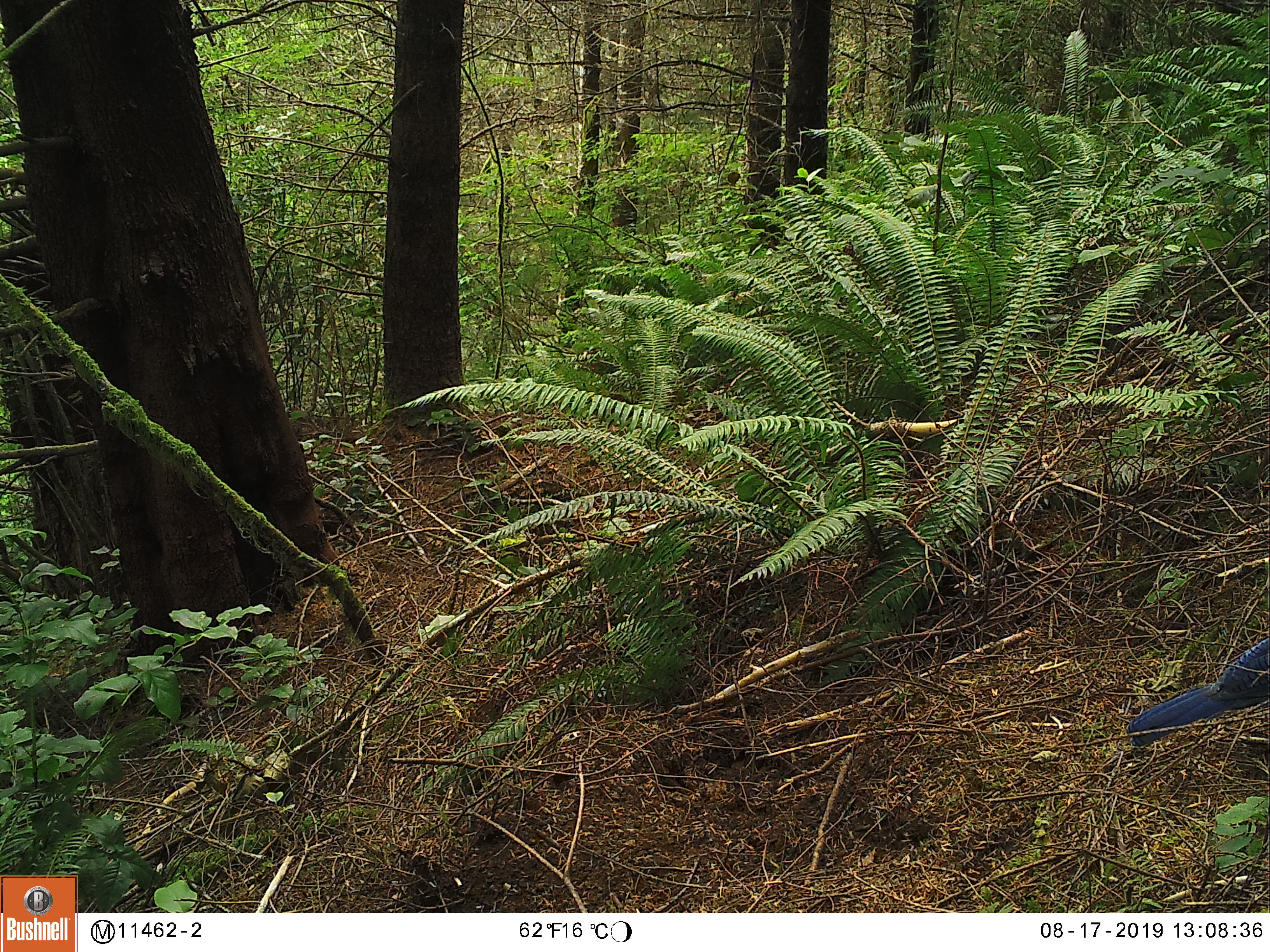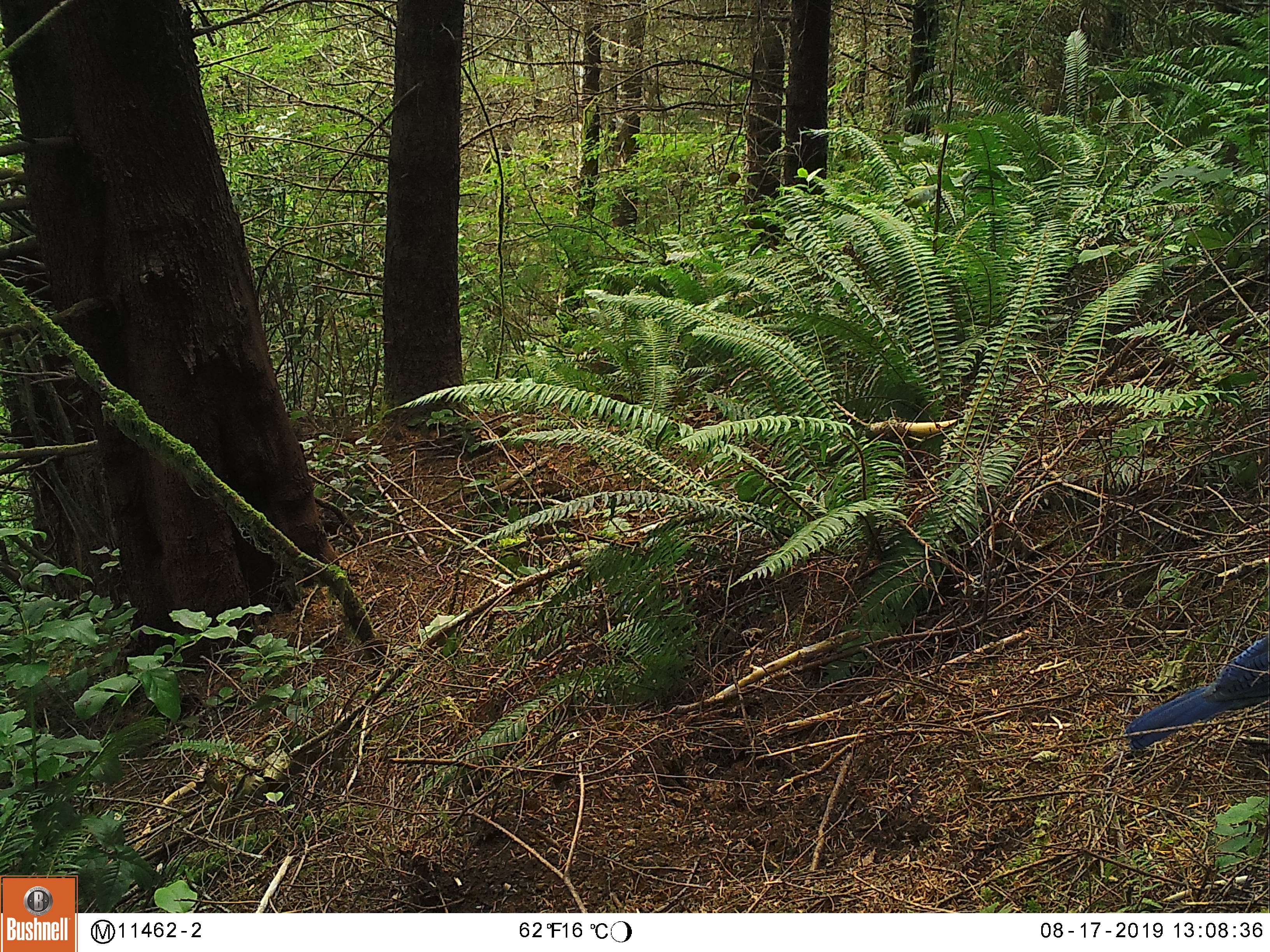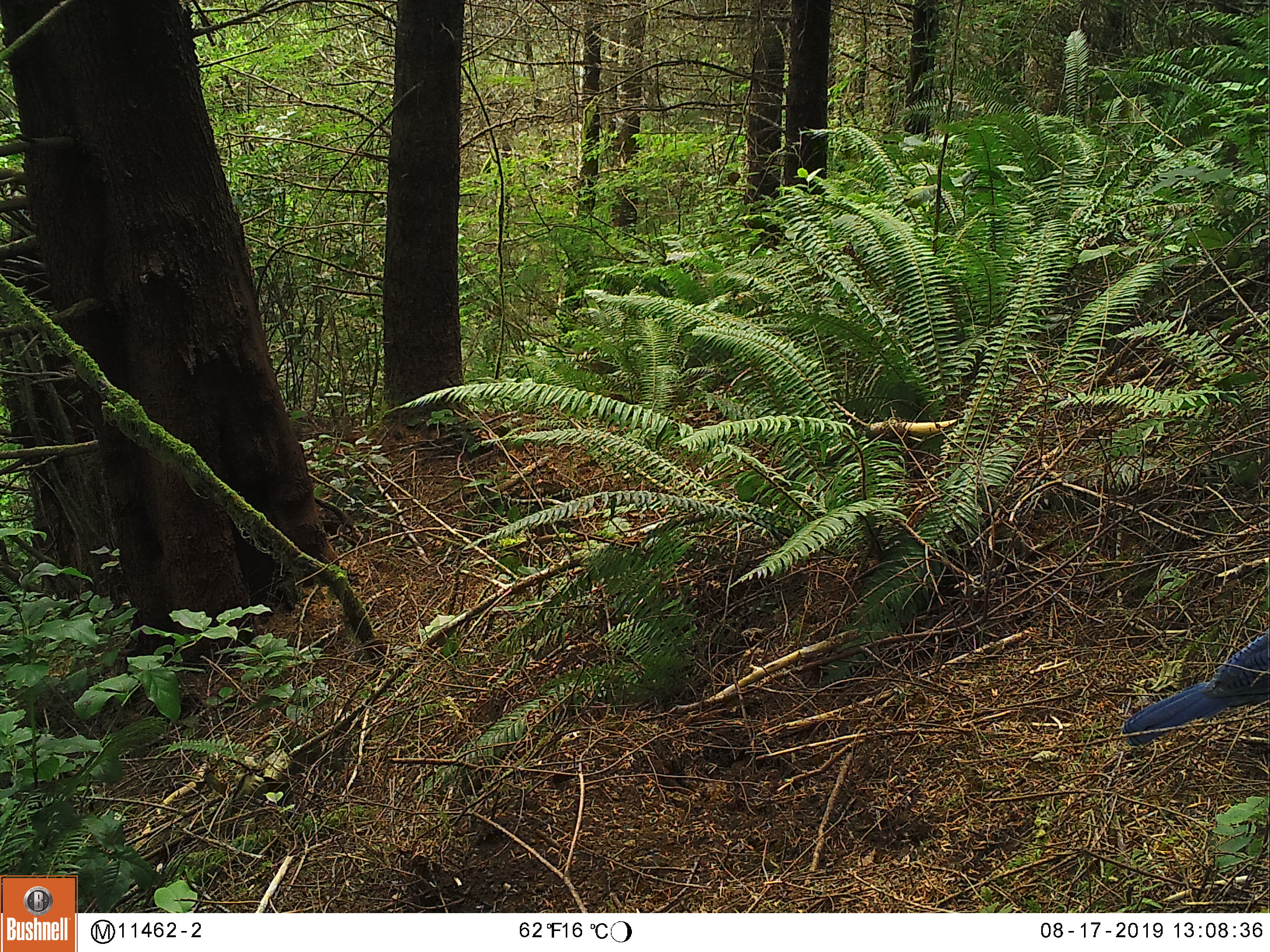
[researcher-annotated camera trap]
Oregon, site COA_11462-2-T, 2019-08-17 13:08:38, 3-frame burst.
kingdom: Animalia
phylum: Chordata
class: Aves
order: Passeriformes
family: Corvidae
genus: Cyanocitta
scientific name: Cyanocitta stelleri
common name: steller's jay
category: stellers jay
Stellers jay (steller's jay) (Cyanocitta stelleri).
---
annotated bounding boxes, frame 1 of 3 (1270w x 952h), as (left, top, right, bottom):
stellers jay: (1119, 640, 1265, 753)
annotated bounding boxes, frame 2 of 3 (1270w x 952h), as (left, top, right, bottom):
stellers jay: (1118, 638, 1265, 753)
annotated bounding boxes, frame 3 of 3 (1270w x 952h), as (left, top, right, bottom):
stellers jay: (1117, 633, 1265, 747)